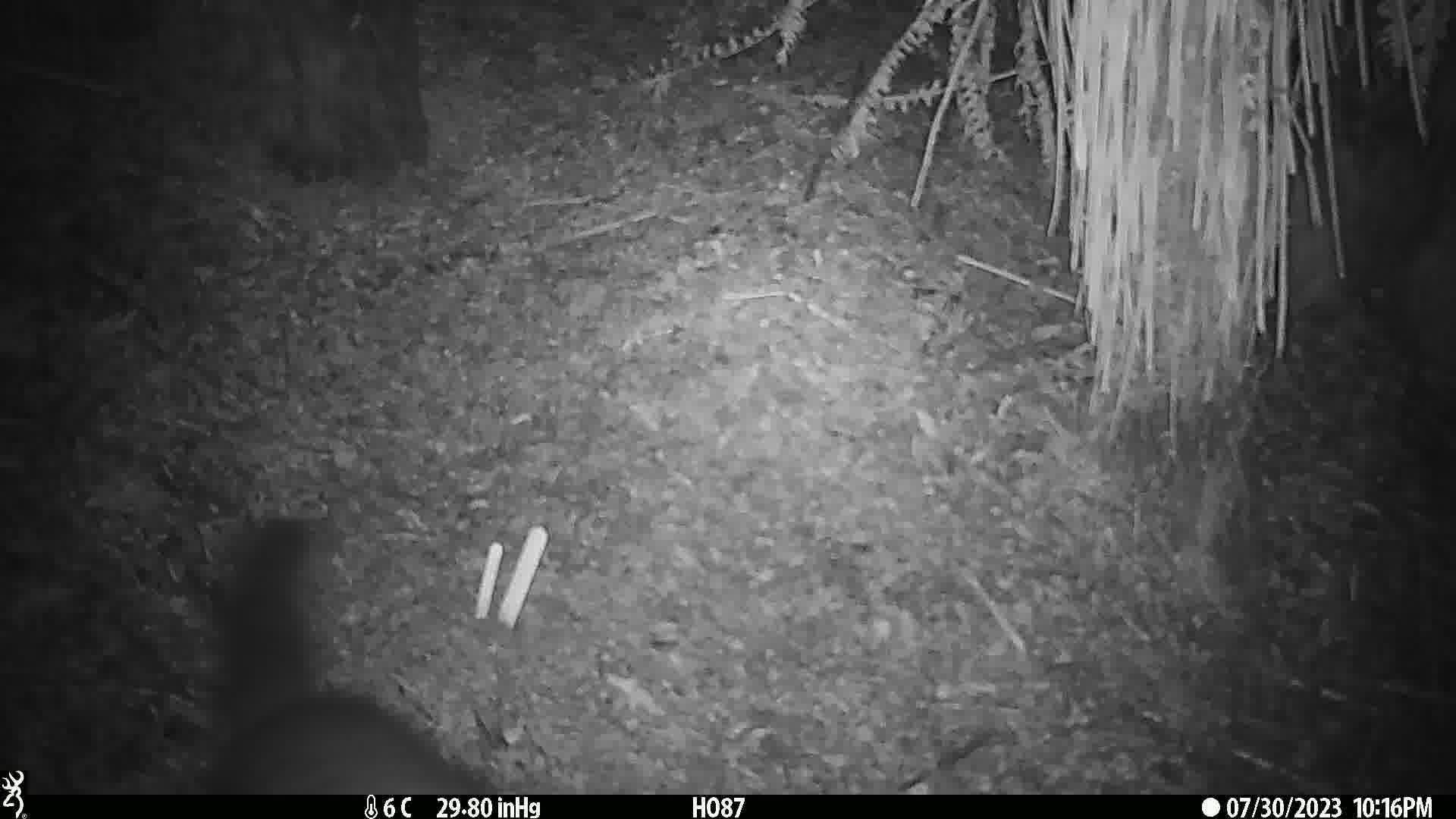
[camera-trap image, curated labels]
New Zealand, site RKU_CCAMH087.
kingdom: Animalia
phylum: Chordata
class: Mammalia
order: Diprotodontia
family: Phalangeridae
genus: Trichosurus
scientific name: Trichosurus vulpecula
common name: common brushtail possum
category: possum